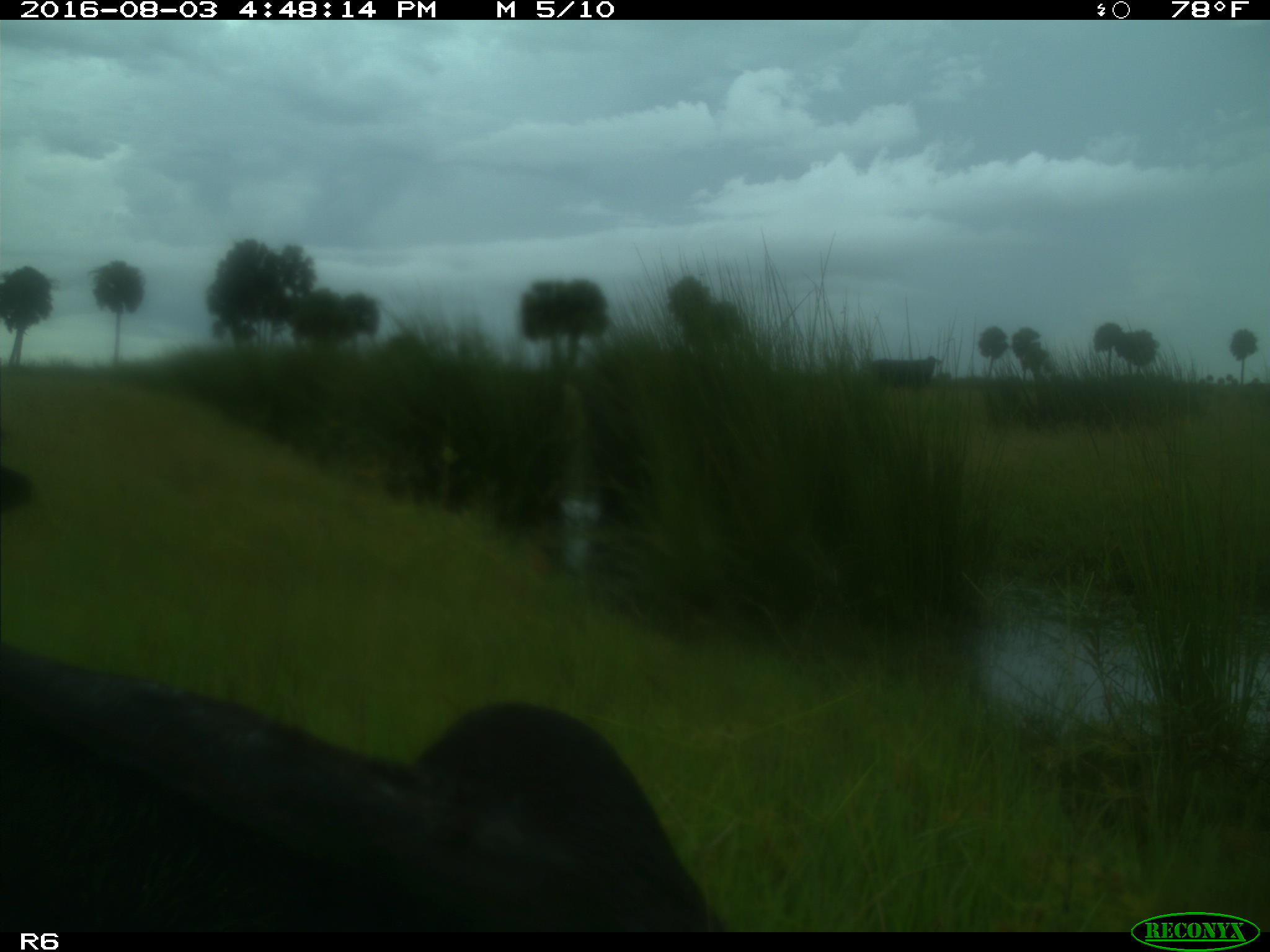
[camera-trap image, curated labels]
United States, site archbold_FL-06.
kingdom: Animalia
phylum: Chordata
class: Mammalia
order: Artiodactyla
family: Bovidae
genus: Bos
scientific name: Bos taurus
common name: domestic cow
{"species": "Bos taurus (domestic cow)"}